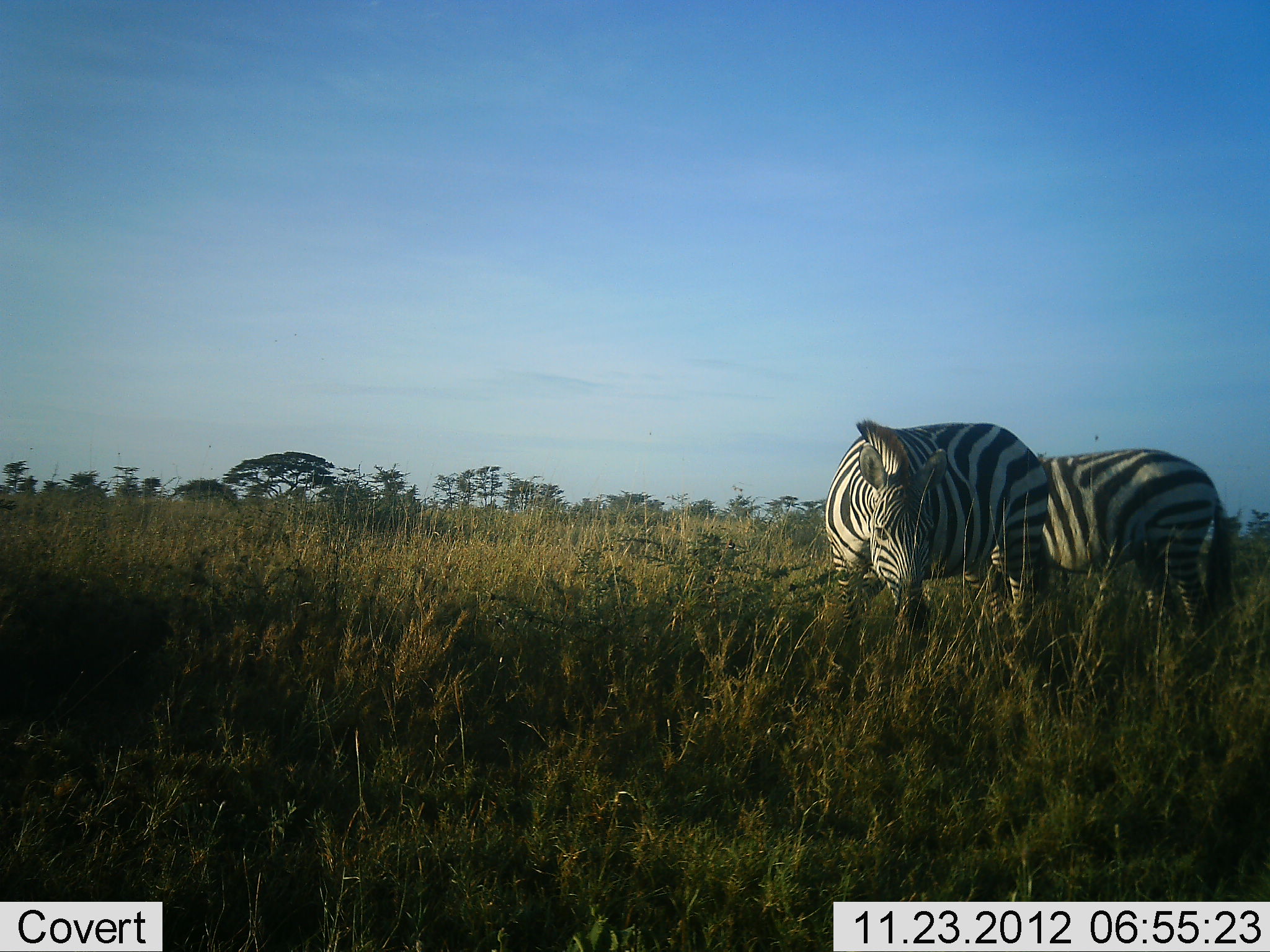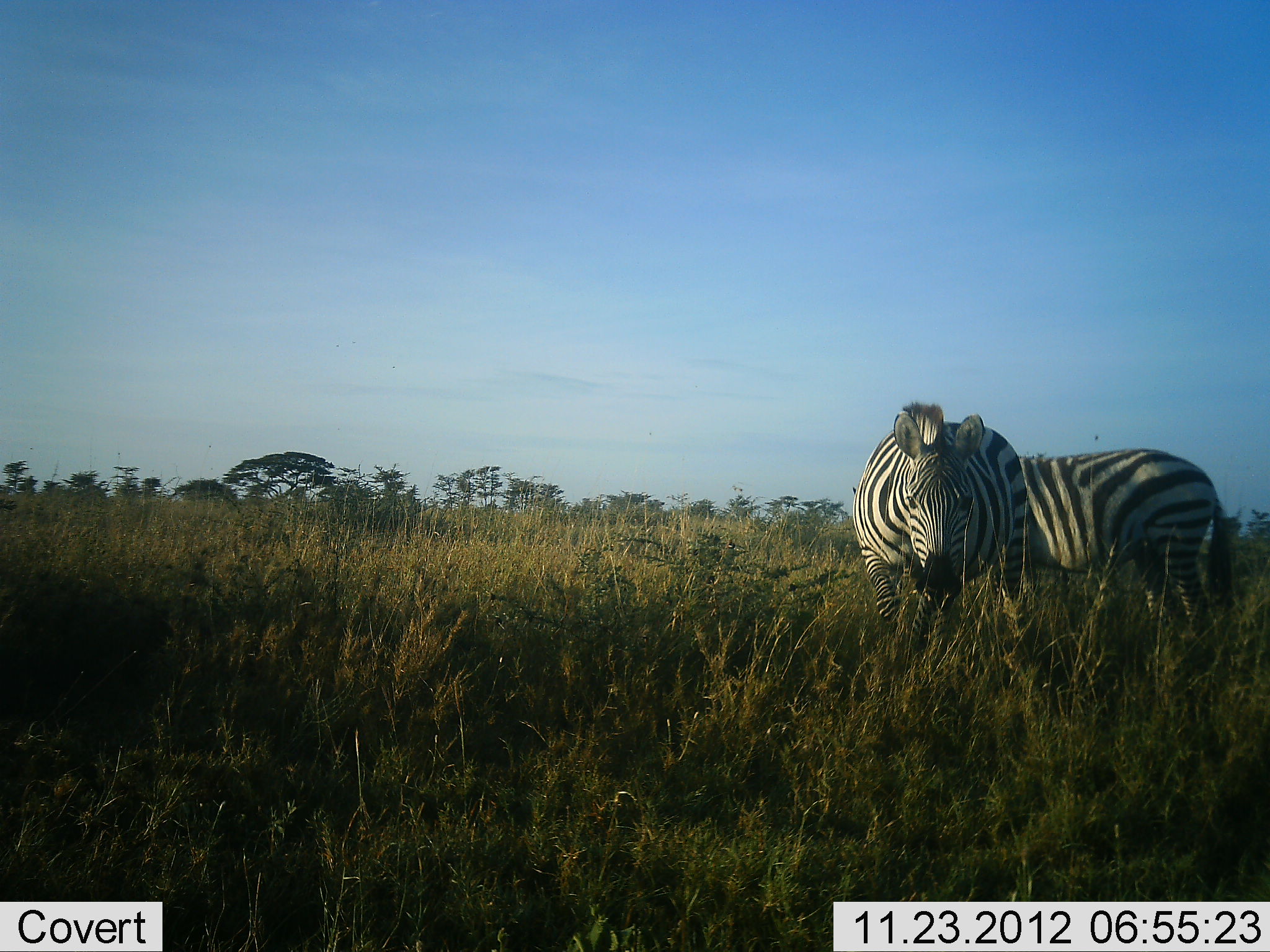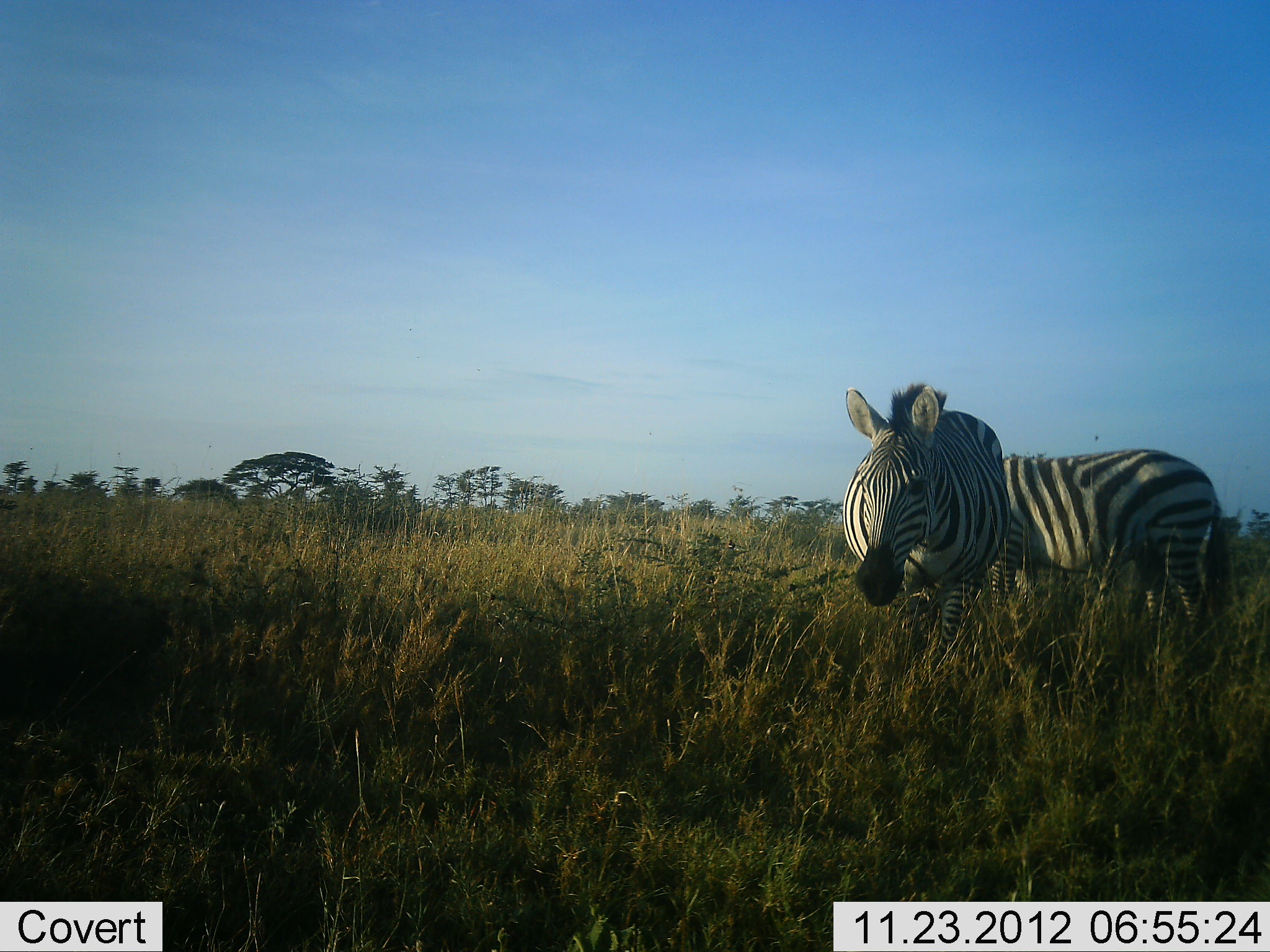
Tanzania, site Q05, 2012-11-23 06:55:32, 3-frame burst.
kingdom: Animalia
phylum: Chordata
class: Mammalia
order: Perissodactyla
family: Equidae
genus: Equus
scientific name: Equus quagga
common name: plains zebra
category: zebra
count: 2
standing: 70%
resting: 0%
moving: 20%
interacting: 10%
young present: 0%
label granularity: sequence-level